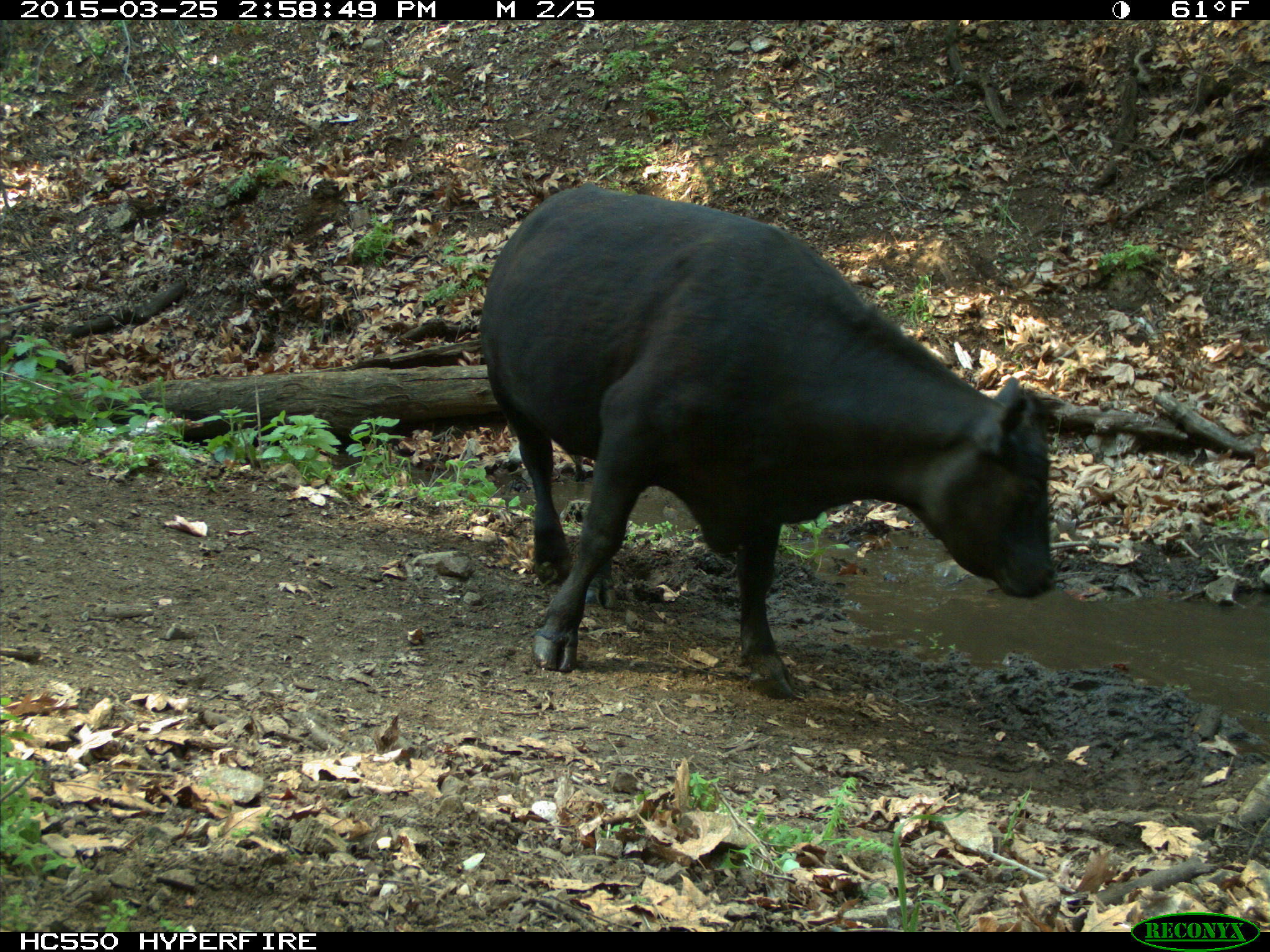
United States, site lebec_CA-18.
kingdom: Animalia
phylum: Chordata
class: Mammalia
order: Artiodactyla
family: Bovidae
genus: Bos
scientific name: Bos taurus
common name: domestic cow